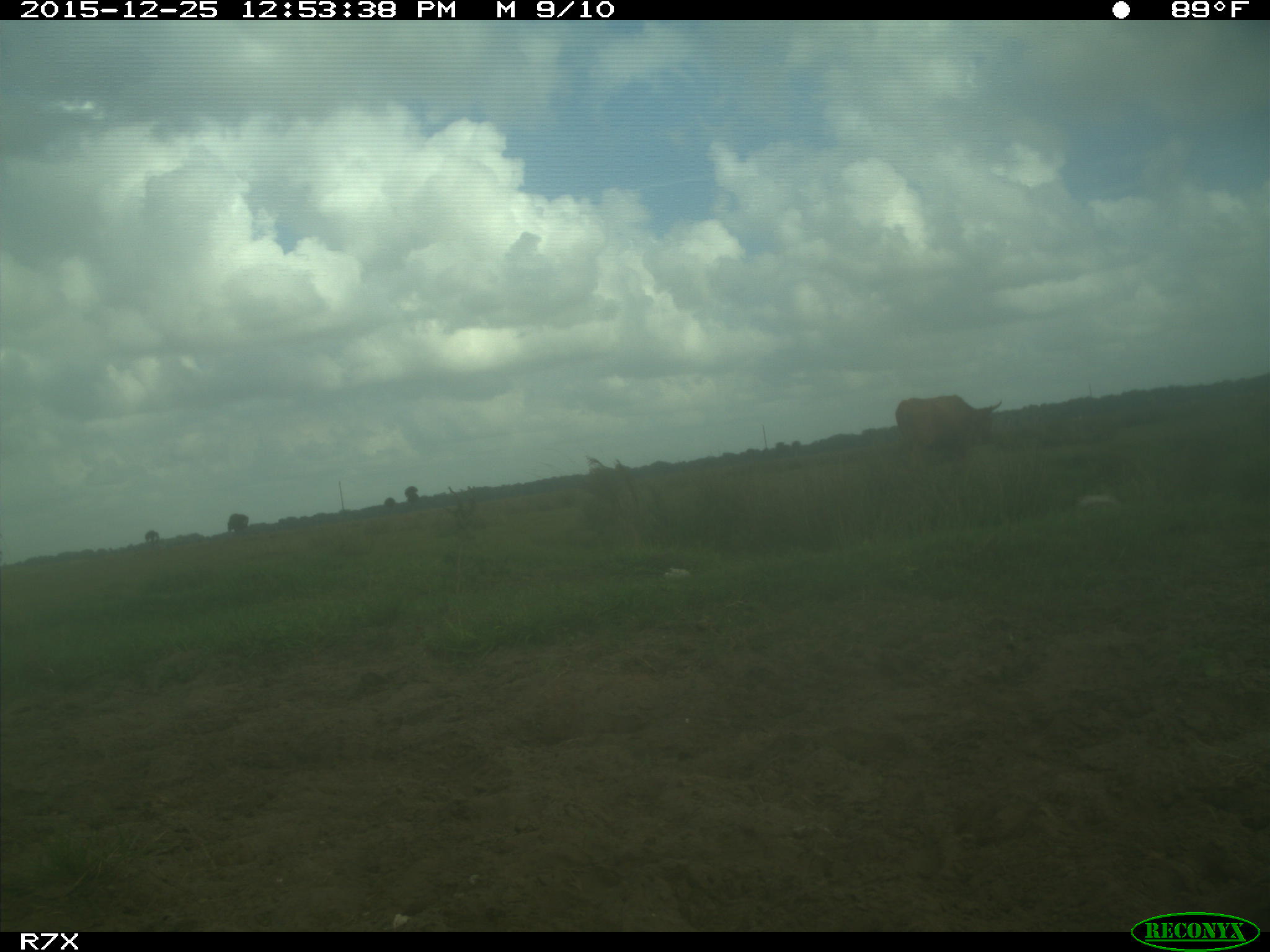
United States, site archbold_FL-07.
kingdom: Animalia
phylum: Chordata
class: Mammalia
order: Artiodactyla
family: Bovidae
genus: Bos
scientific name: Bos taurus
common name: domestic cow